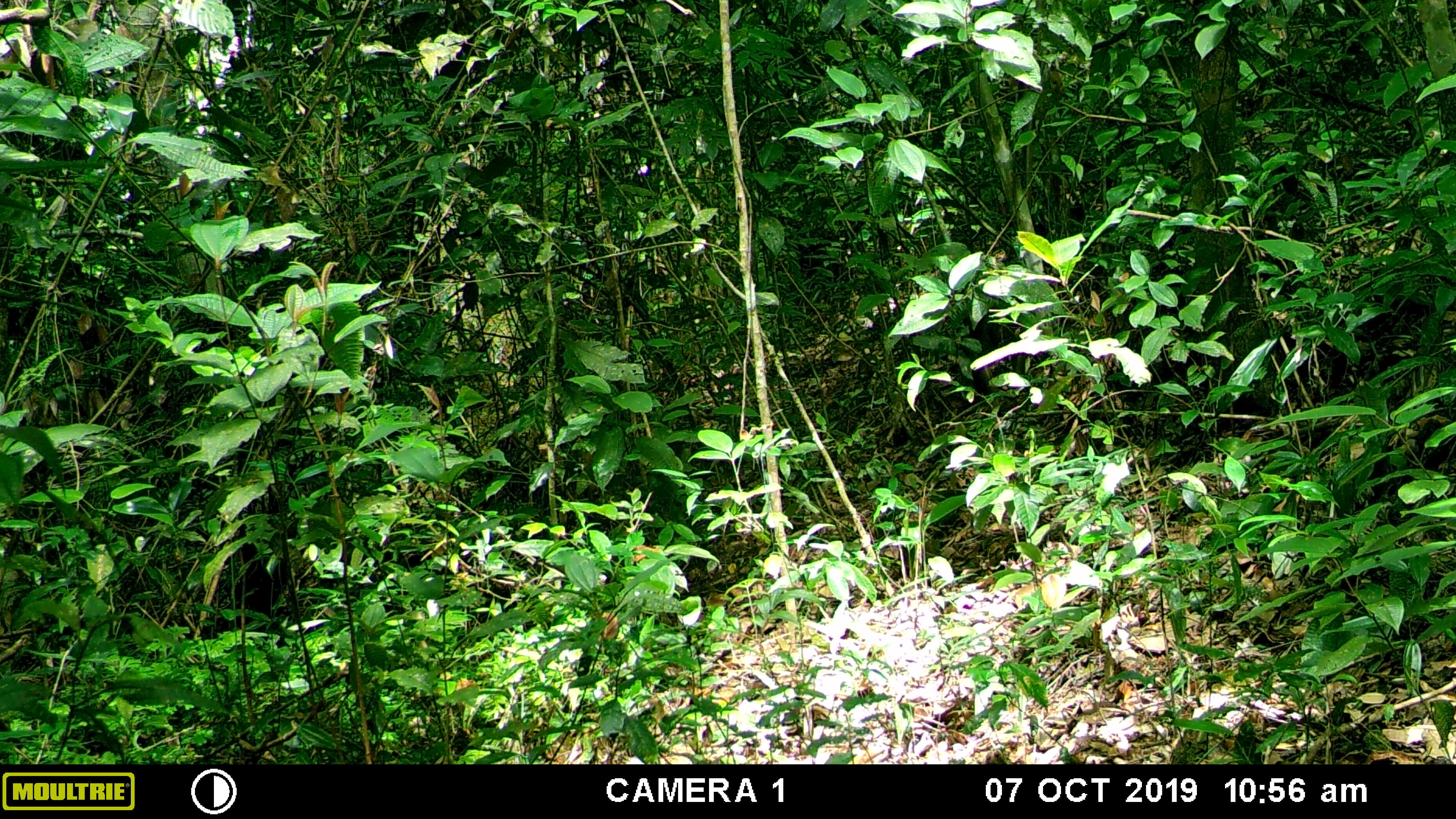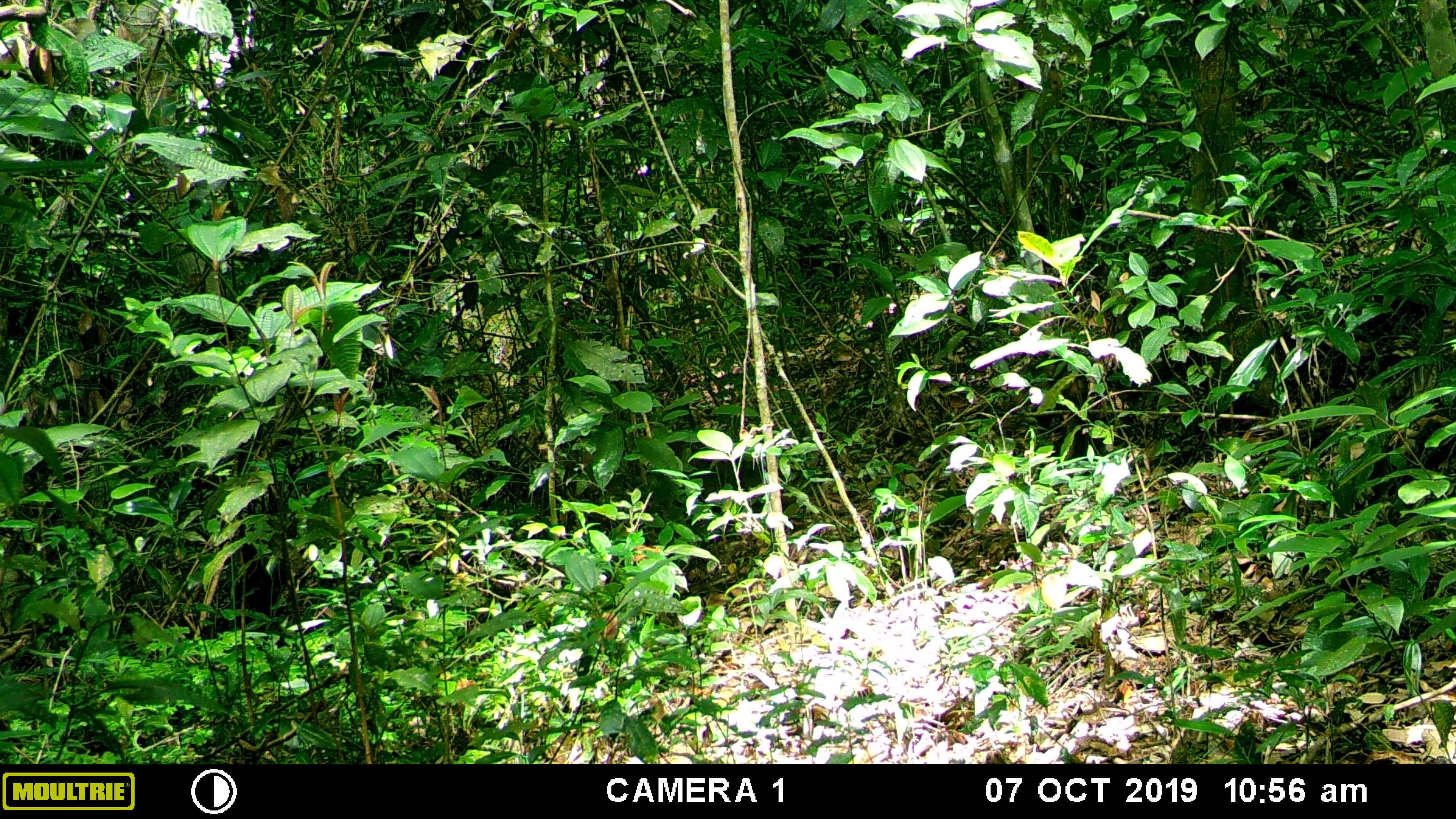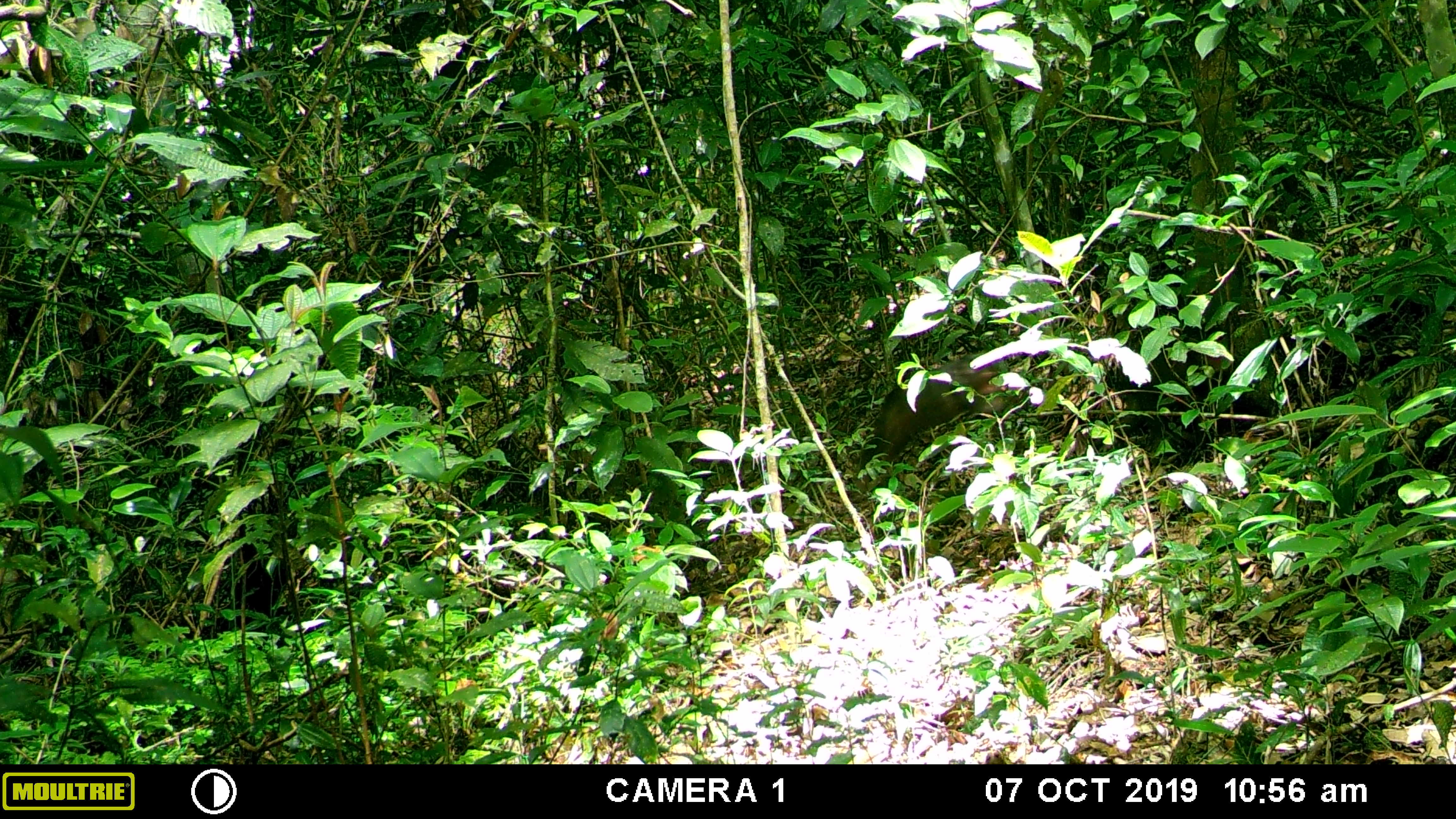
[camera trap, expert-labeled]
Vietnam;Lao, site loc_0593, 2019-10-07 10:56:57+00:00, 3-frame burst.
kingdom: Animalia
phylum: Chordata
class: Mammalia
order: Primates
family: Cercopithecidae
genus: Macaca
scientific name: Macaca arctoides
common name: stump-tailed macaque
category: stump tailed macaque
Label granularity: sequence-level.